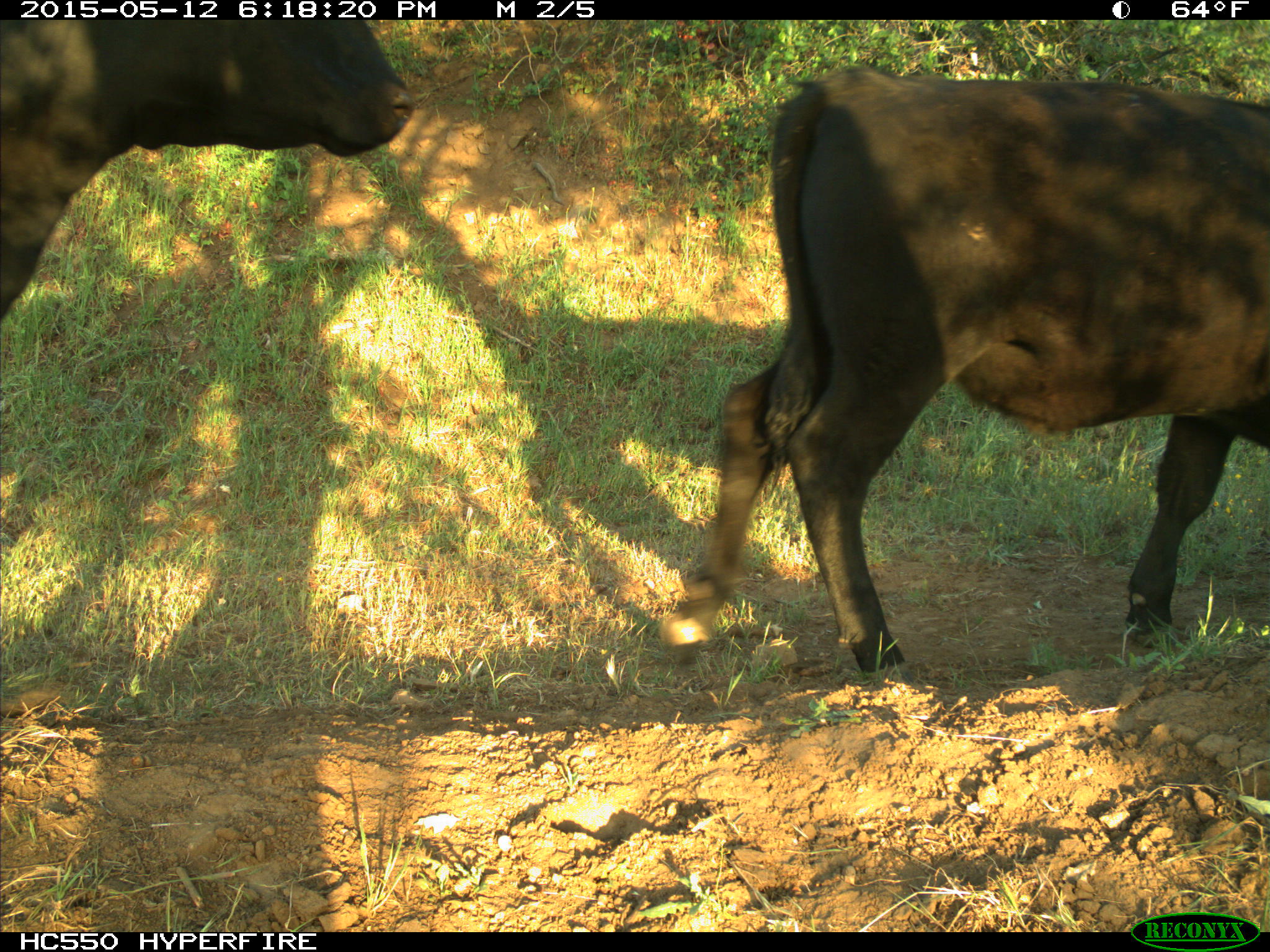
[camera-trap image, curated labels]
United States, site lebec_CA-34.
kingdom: Animalia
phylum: Chordata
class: Mammalia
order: Artiodactyla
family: Bovidae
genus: Bos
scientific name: Bos taurus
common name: domestic cow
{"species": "Bos taurus (domestic cow)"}